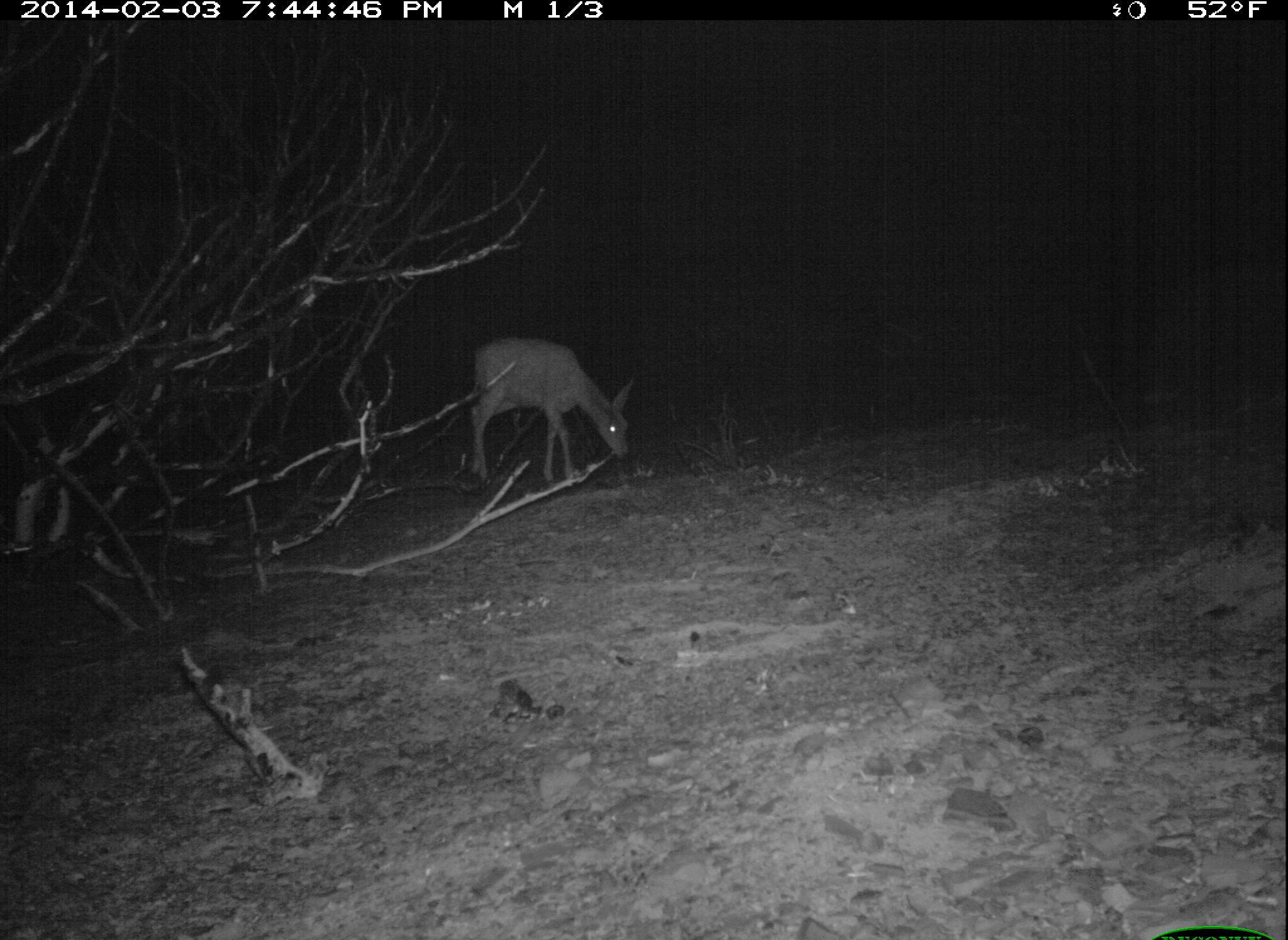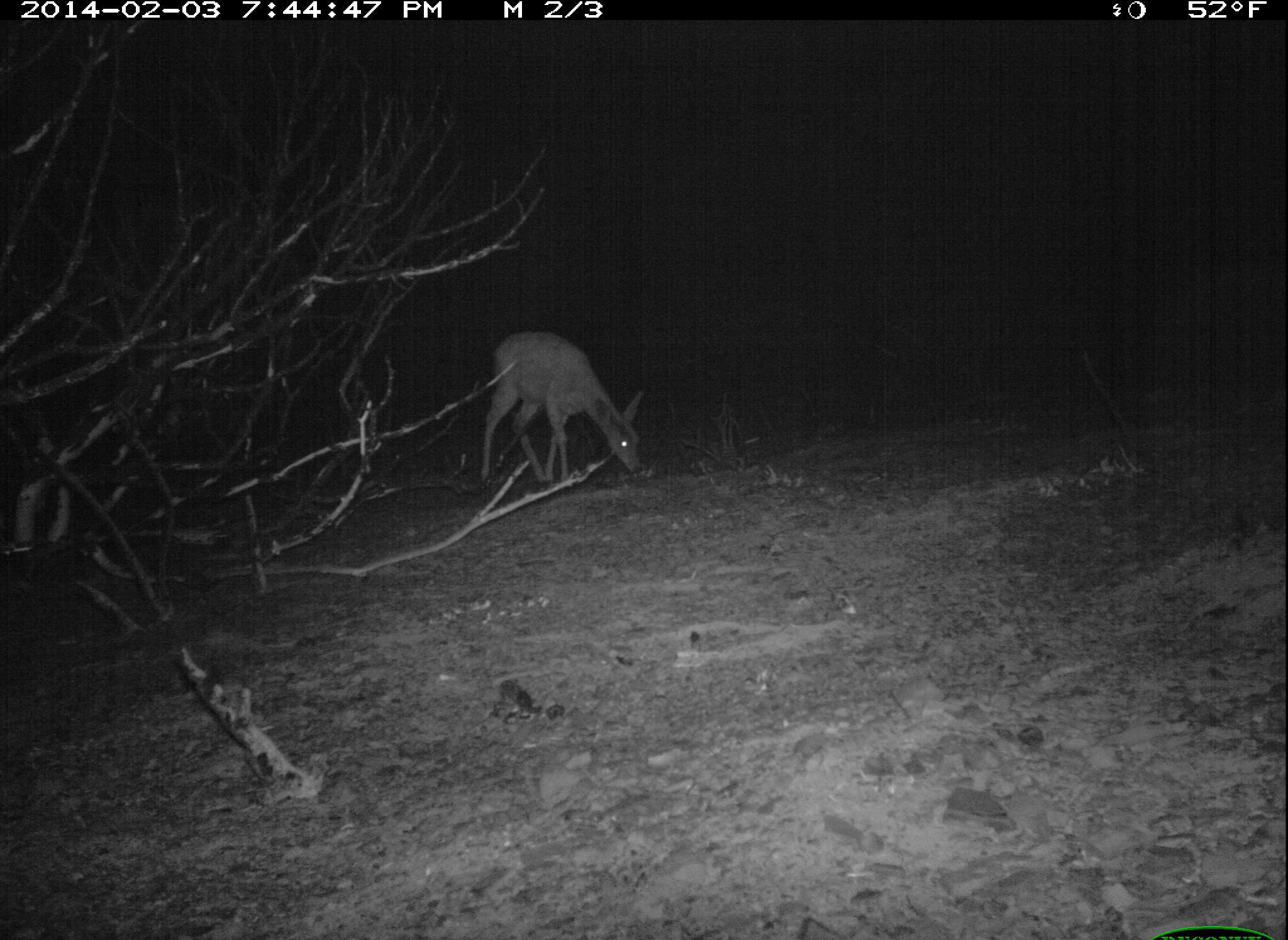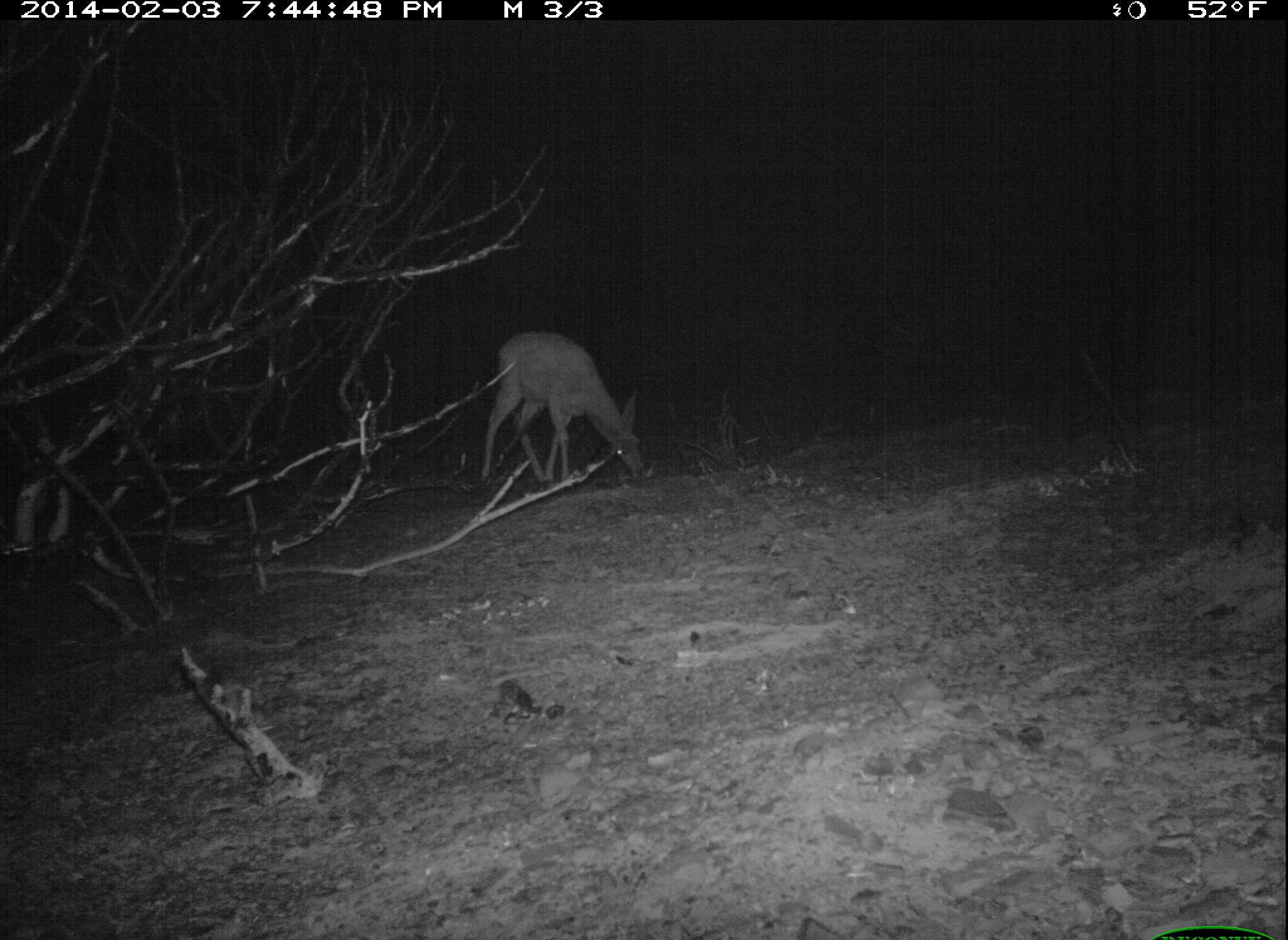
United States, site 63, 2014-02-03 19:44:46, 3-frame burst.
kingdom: Animalia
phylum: Chordata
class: Mammalia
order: Artiodactyla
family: Cervidae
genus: Odocoileus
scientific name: Odocoileus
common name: deer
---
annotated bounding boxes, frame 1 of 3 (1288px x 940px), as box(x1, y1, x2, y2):
deer: box(468, 337, 638, 487)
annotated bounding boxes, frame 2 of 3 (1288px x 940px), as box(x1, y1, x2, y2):
deer: box(478, 332, 647, 489)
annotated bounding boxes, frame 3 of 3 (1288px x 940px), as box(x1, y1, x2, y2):
deer: box(478, 332, 650, 490)